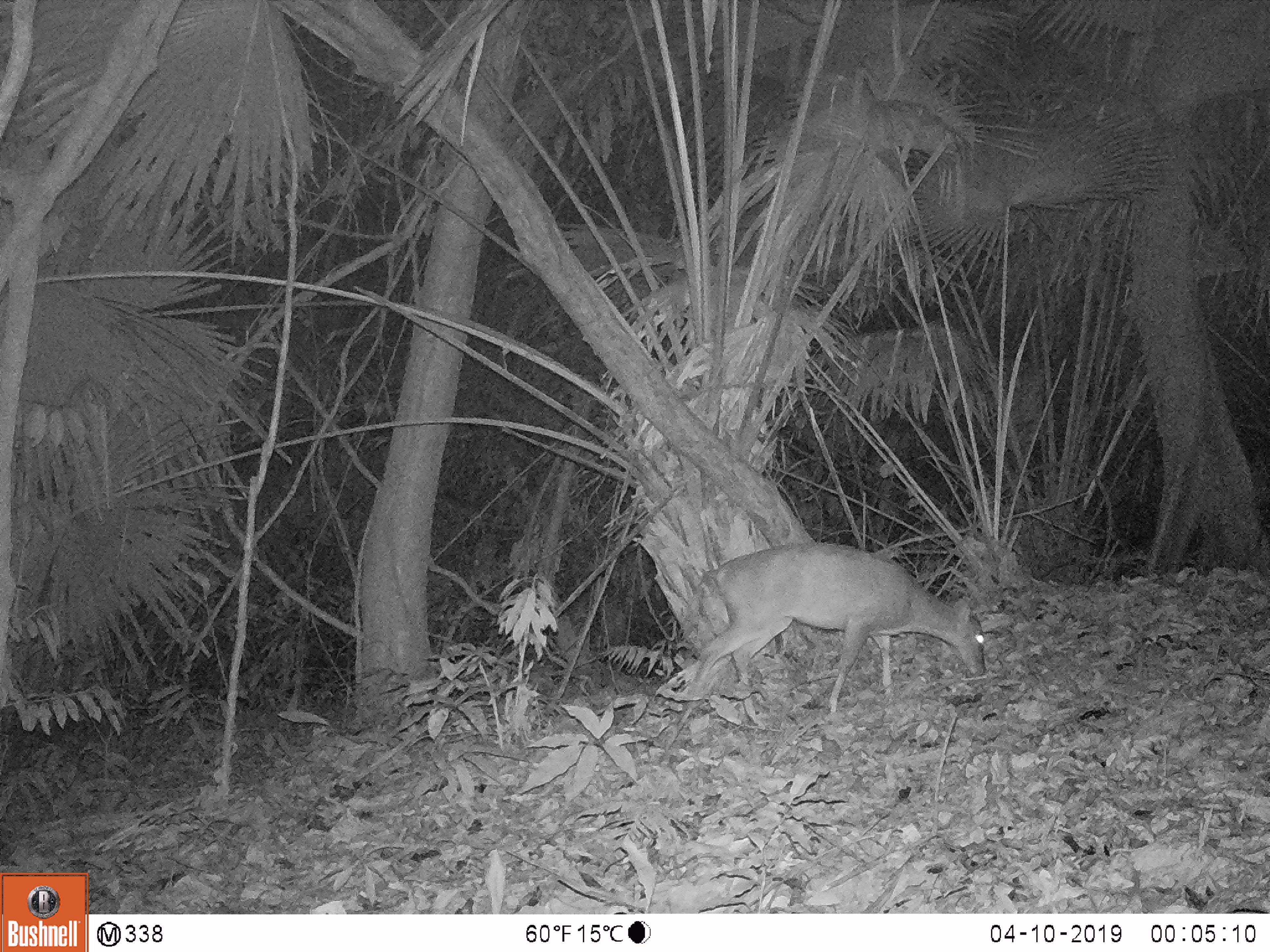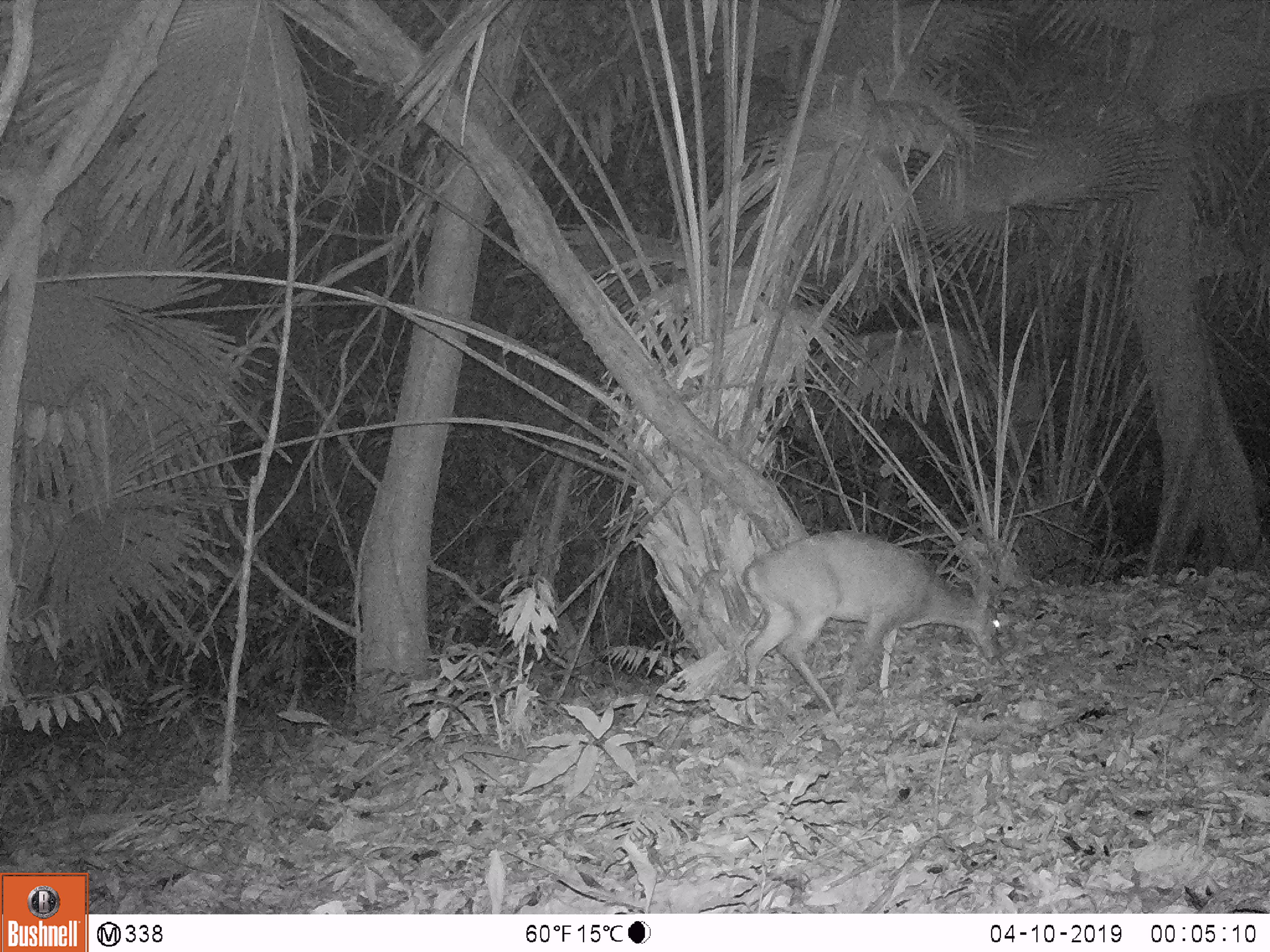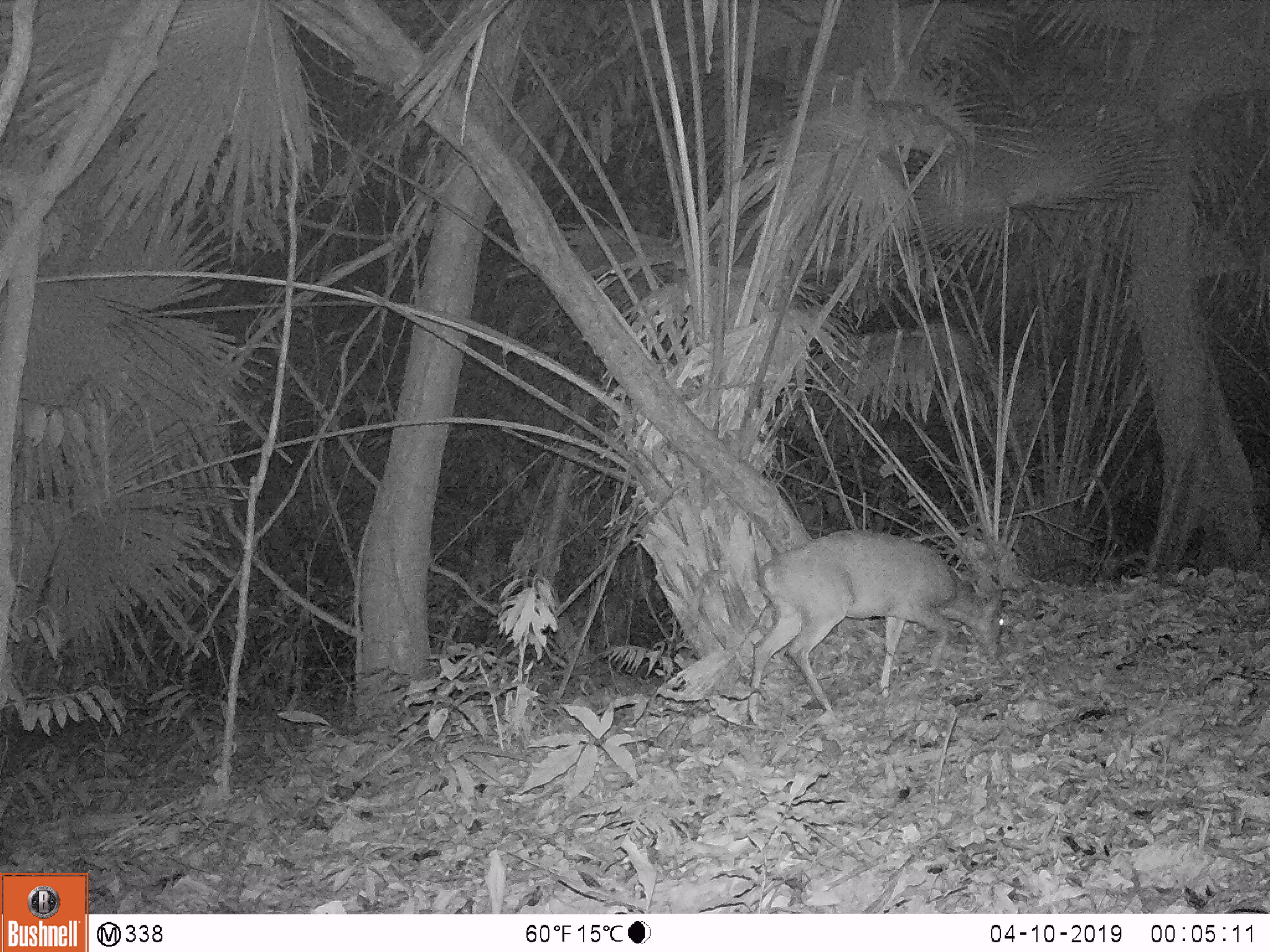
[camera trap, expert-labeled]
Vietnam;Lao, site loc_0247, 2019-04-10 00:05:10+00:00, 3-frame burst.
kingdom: Animalia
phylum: Chordata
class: Mammalia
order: Artiodactyla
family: Cervidae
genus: Muntiacus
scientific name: Muntiacus vuquangensis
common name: large-antlered muntjac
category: large antlered muntjac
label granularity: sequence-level